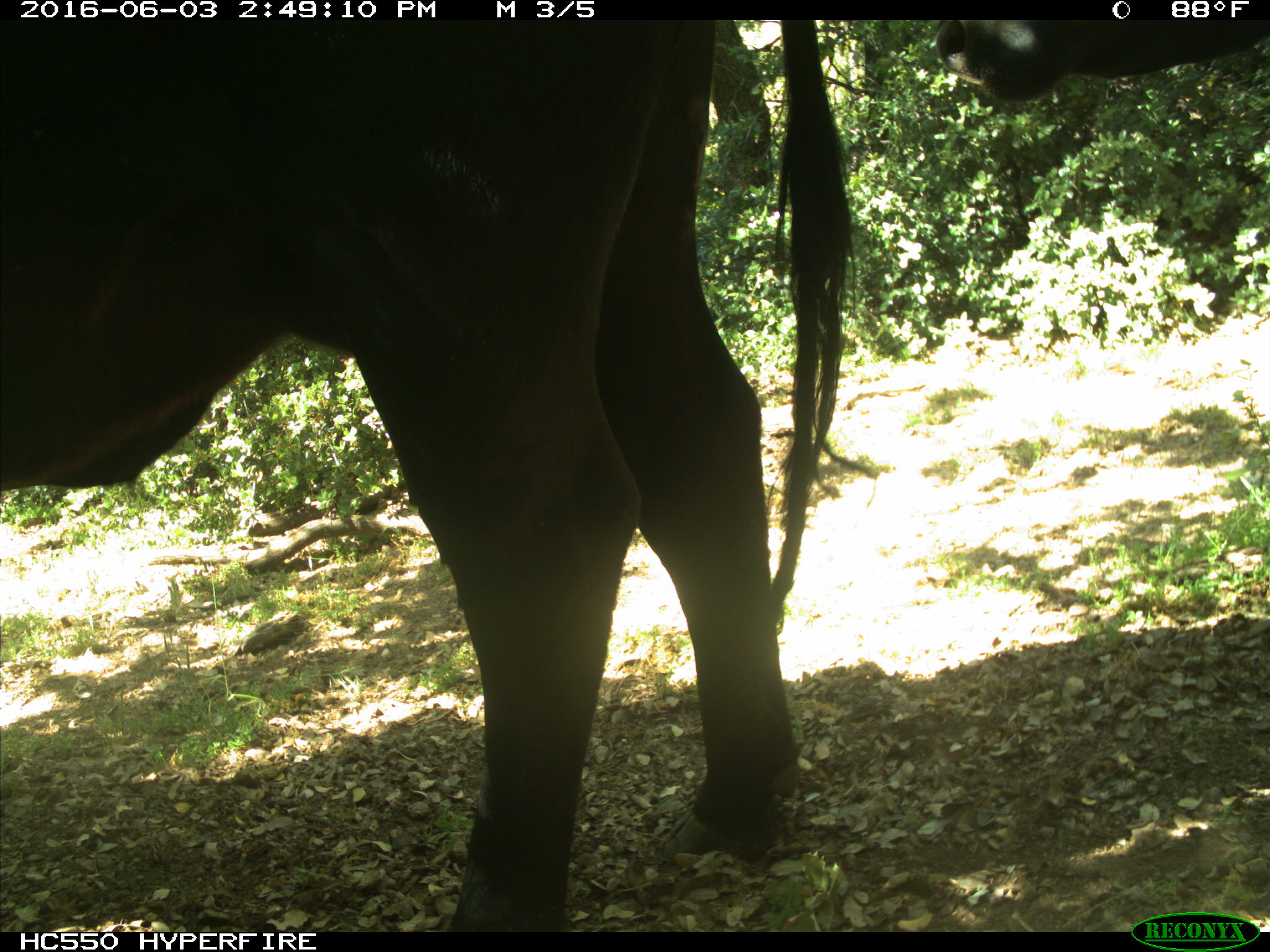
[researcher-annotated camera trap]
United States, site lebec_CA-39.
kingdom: Animalia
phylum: Chordata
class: Mammalia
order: Artiodactyla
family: Bovidae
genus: Bos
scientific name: Bos taurus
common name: domestic cow